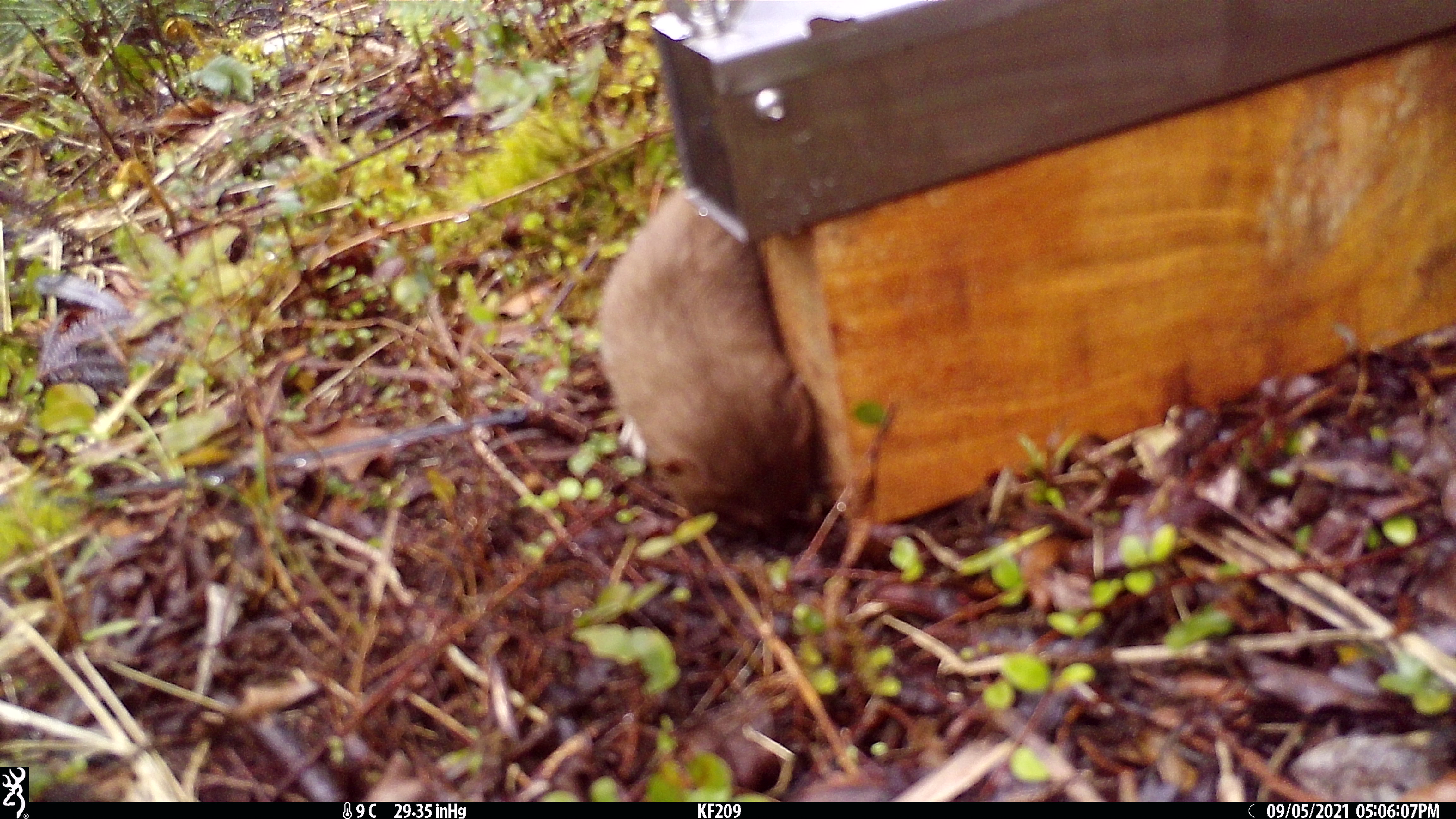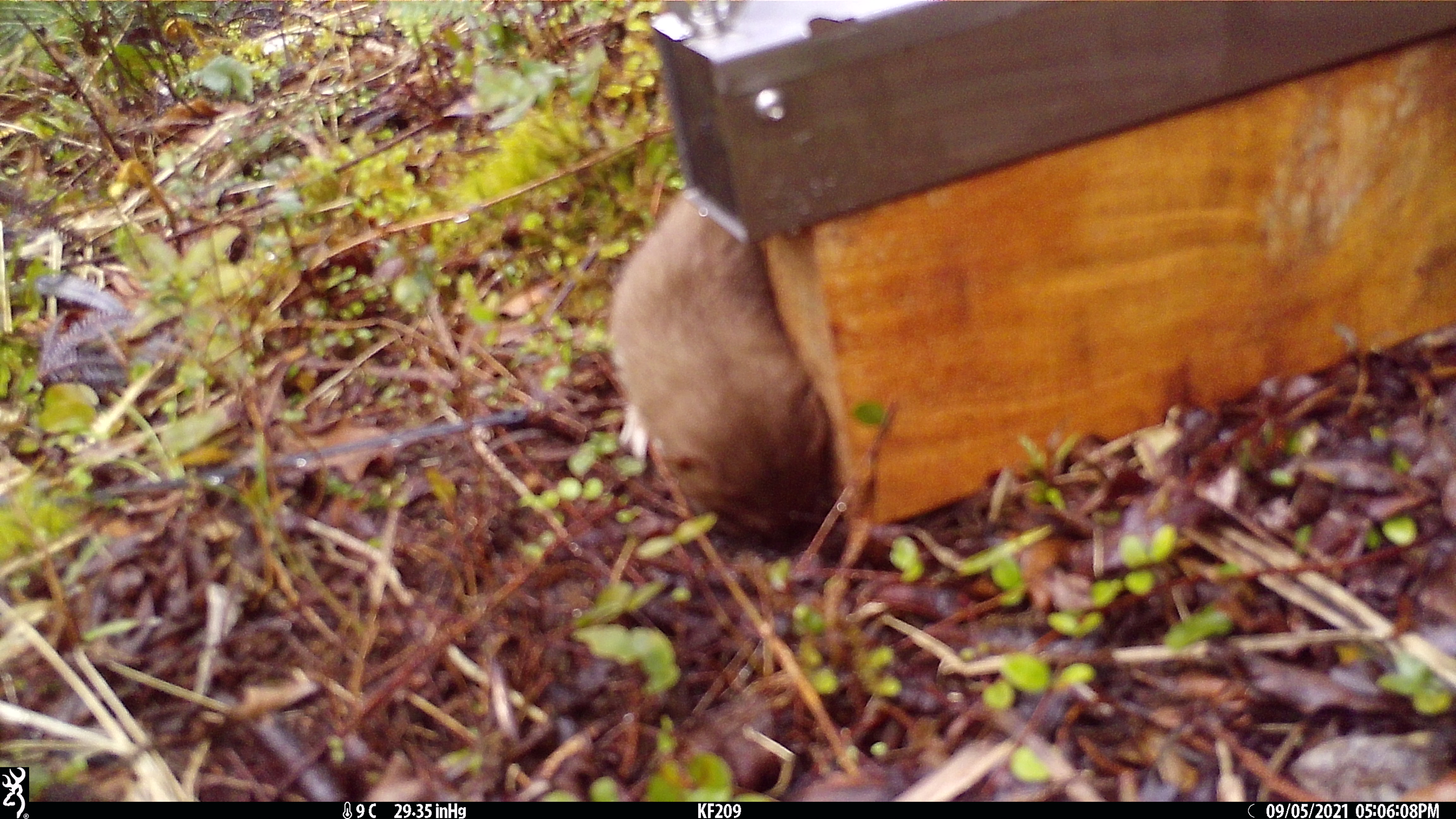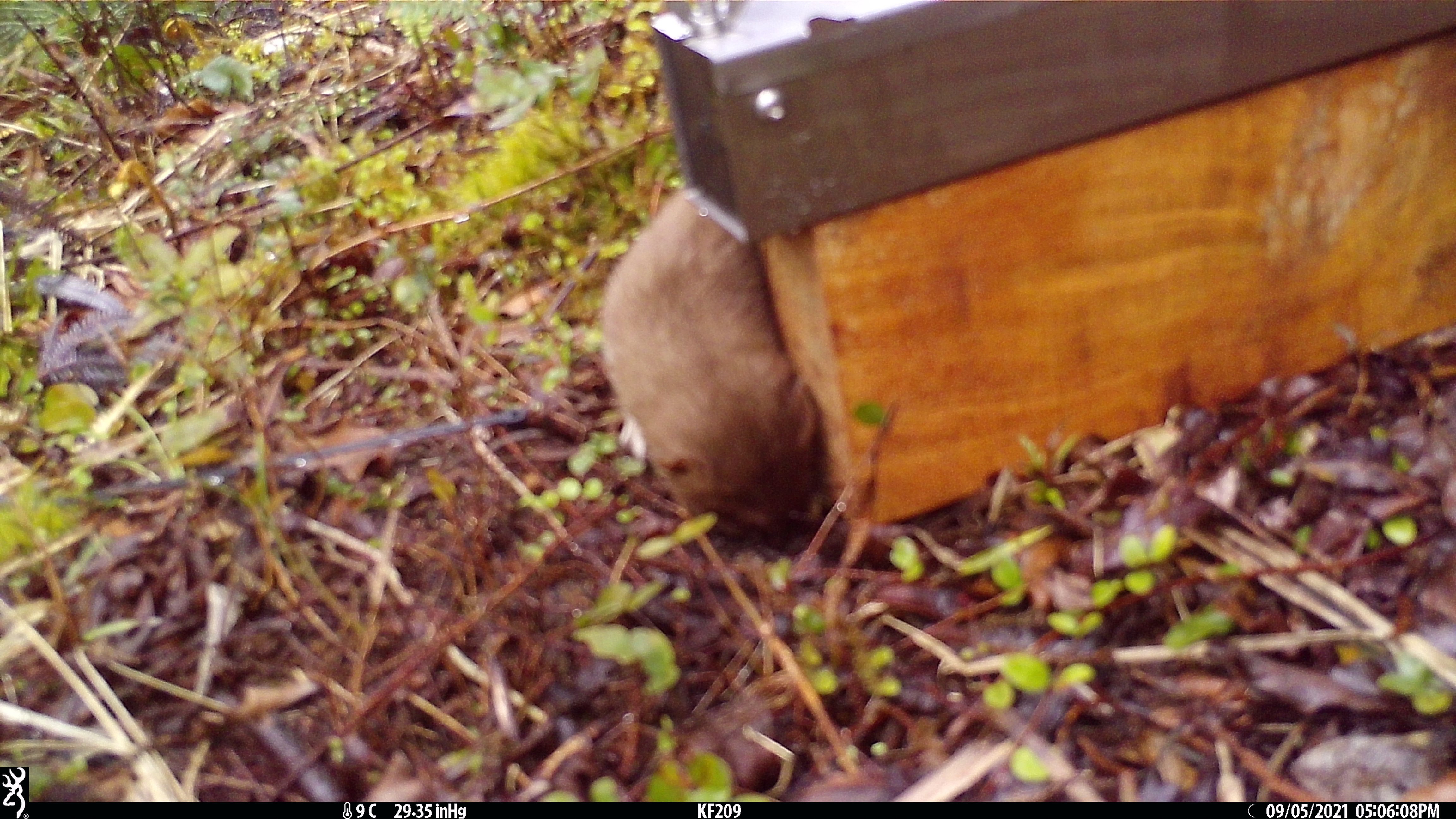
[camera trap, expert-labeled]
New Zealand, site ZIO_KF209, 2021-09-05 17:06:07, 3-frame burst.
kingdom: Animalia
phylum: Chordata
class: Mammalia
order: Carnivora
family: Mustelidae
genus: Mustela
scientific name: Mustela erminea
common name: stoat